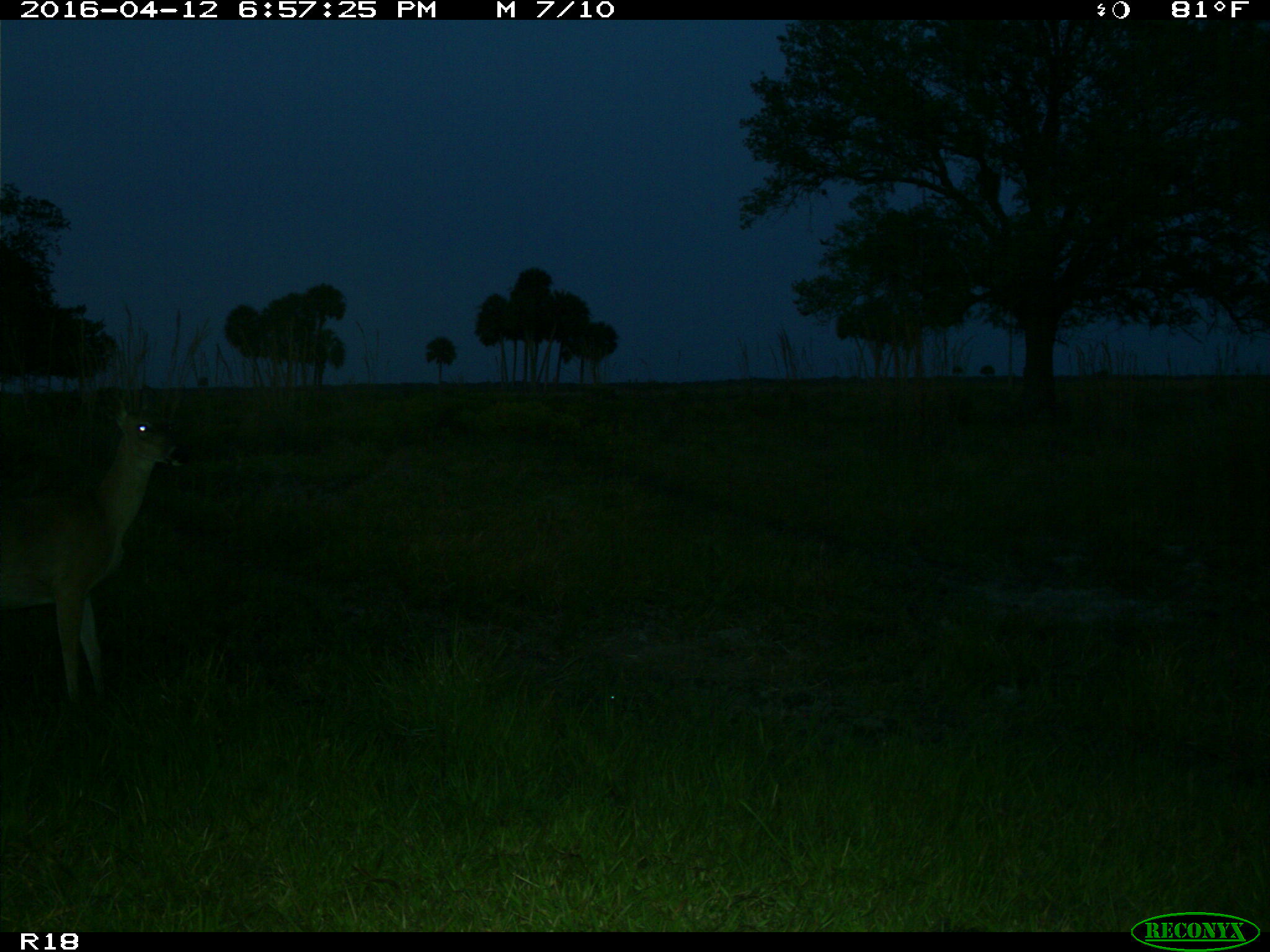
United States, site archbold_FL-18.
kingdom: Animalia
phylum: Chordata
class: Mammalia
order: Artiodactyla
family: Cervidae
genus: Odocoileus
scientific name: Odocoileus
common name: deer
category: unidentified deer